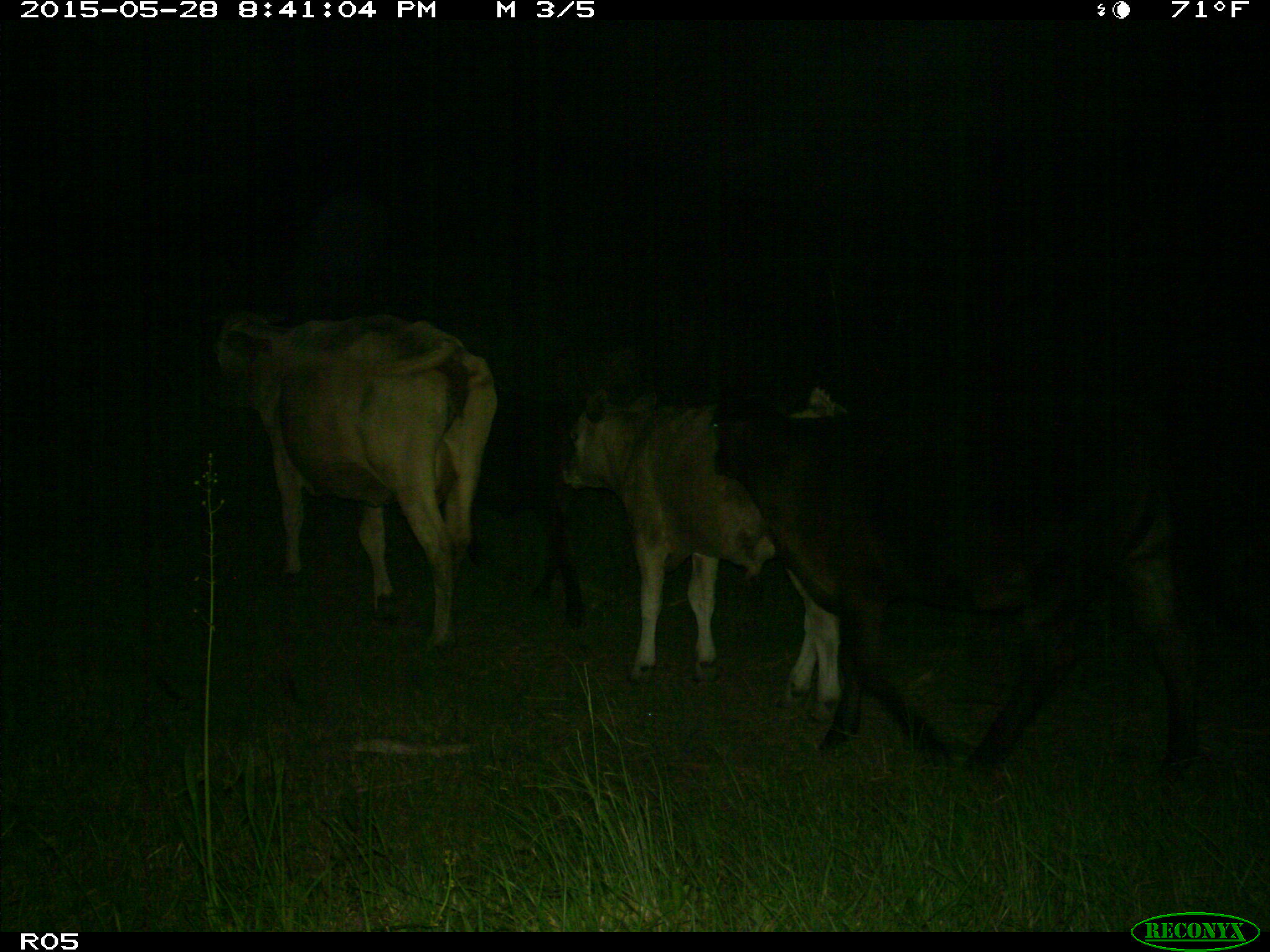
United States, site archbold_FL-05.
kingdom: Animalia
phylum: Chordata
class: Mammalia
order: Artiodactyla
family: Bovidae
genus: Bos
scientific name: Bos taurus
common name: domestic cow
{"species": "Bos taurus (domestic cow)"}